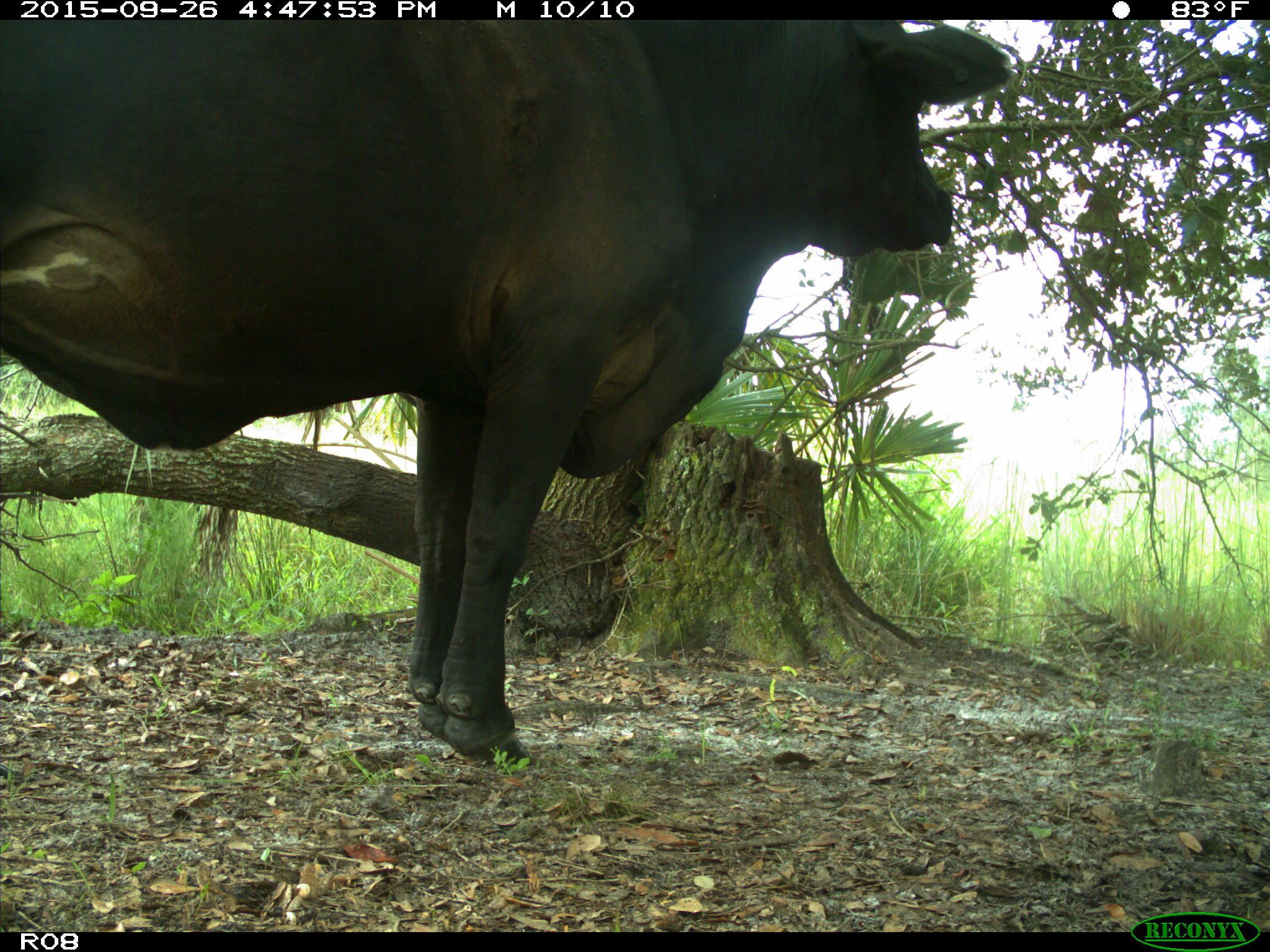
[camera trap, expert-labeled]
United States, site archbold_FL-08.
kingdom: Animalia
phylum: Chordata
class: Mammalia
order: Artiodactyla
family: Bovidae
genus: Bos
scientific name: Bos taurus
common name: domestic cow